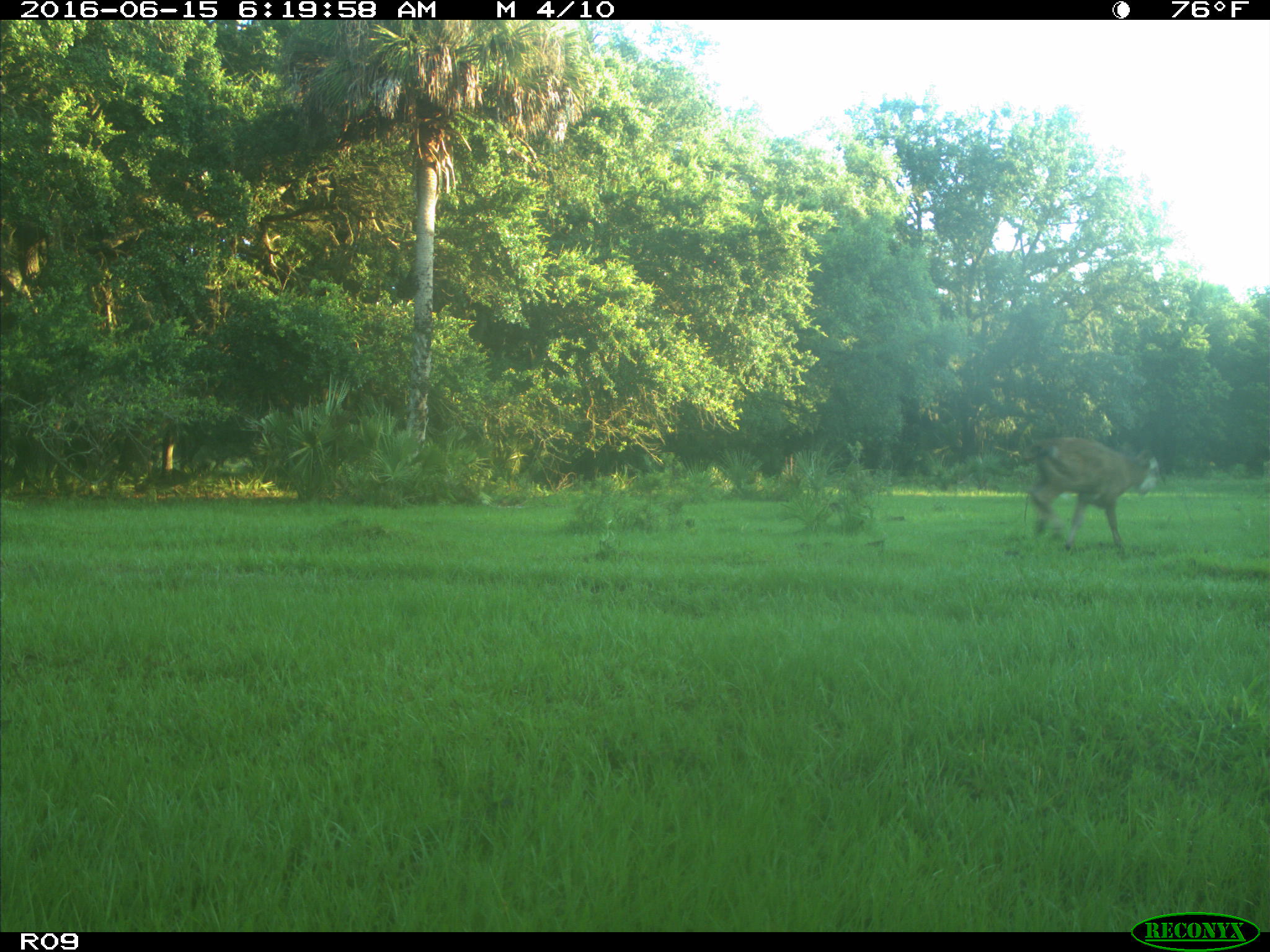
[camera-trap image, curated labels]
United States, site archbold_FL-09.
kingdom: Animalia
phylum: Chordata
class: Mammalia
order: Artiodactyla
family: Bovidae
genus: Bos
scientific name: Bos taurus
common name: domestic cow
Bos taurus (domestic cow).